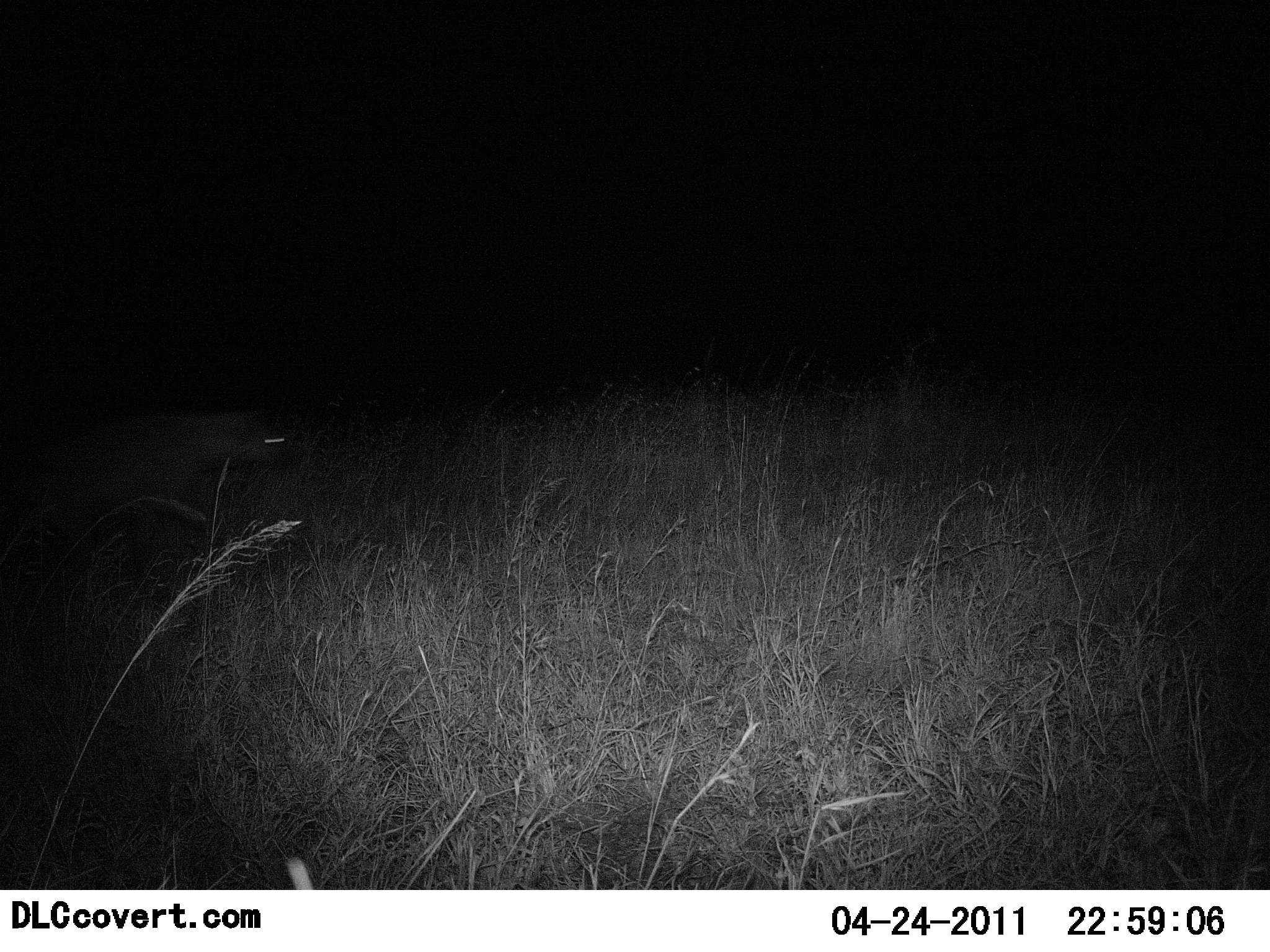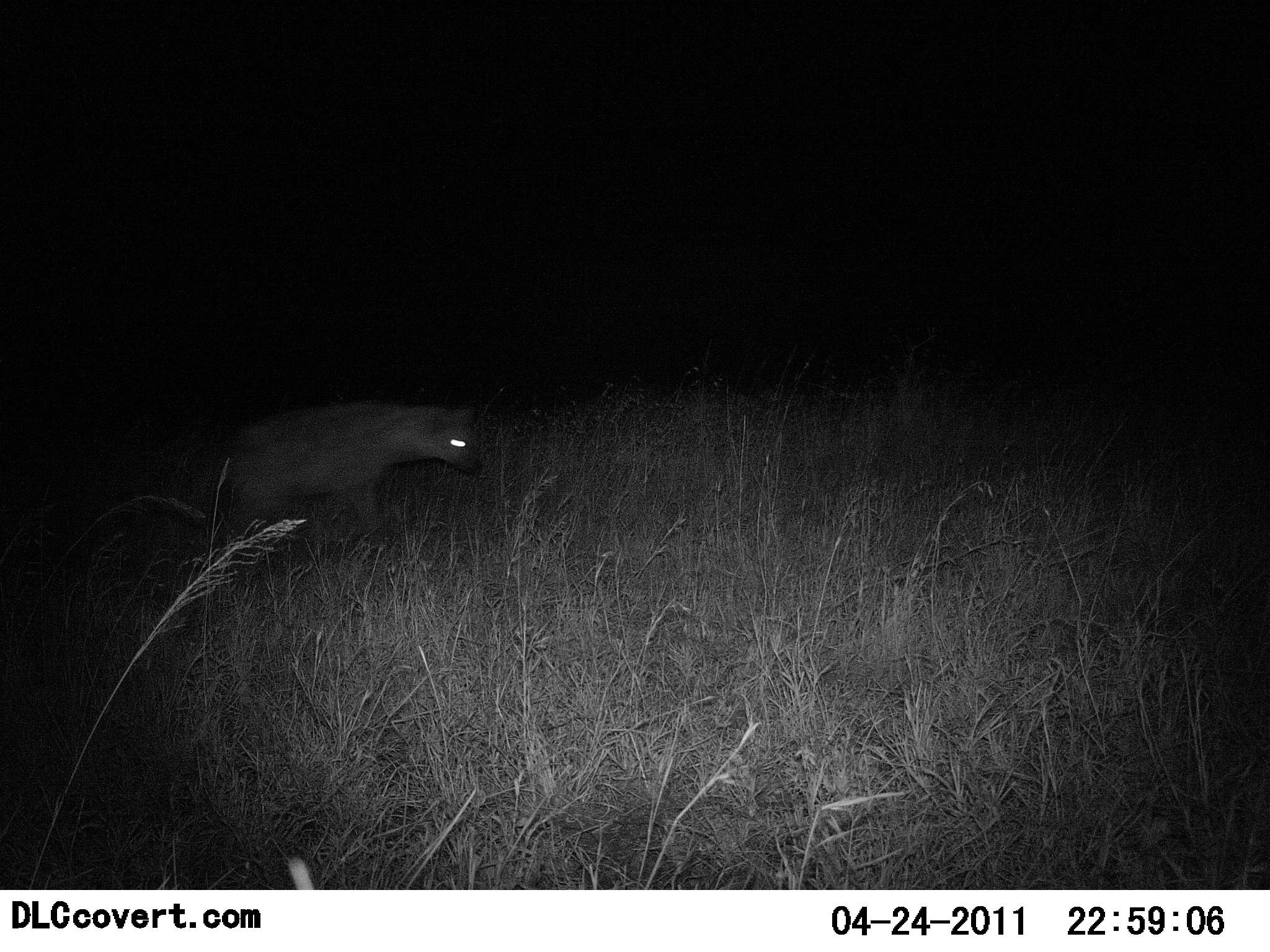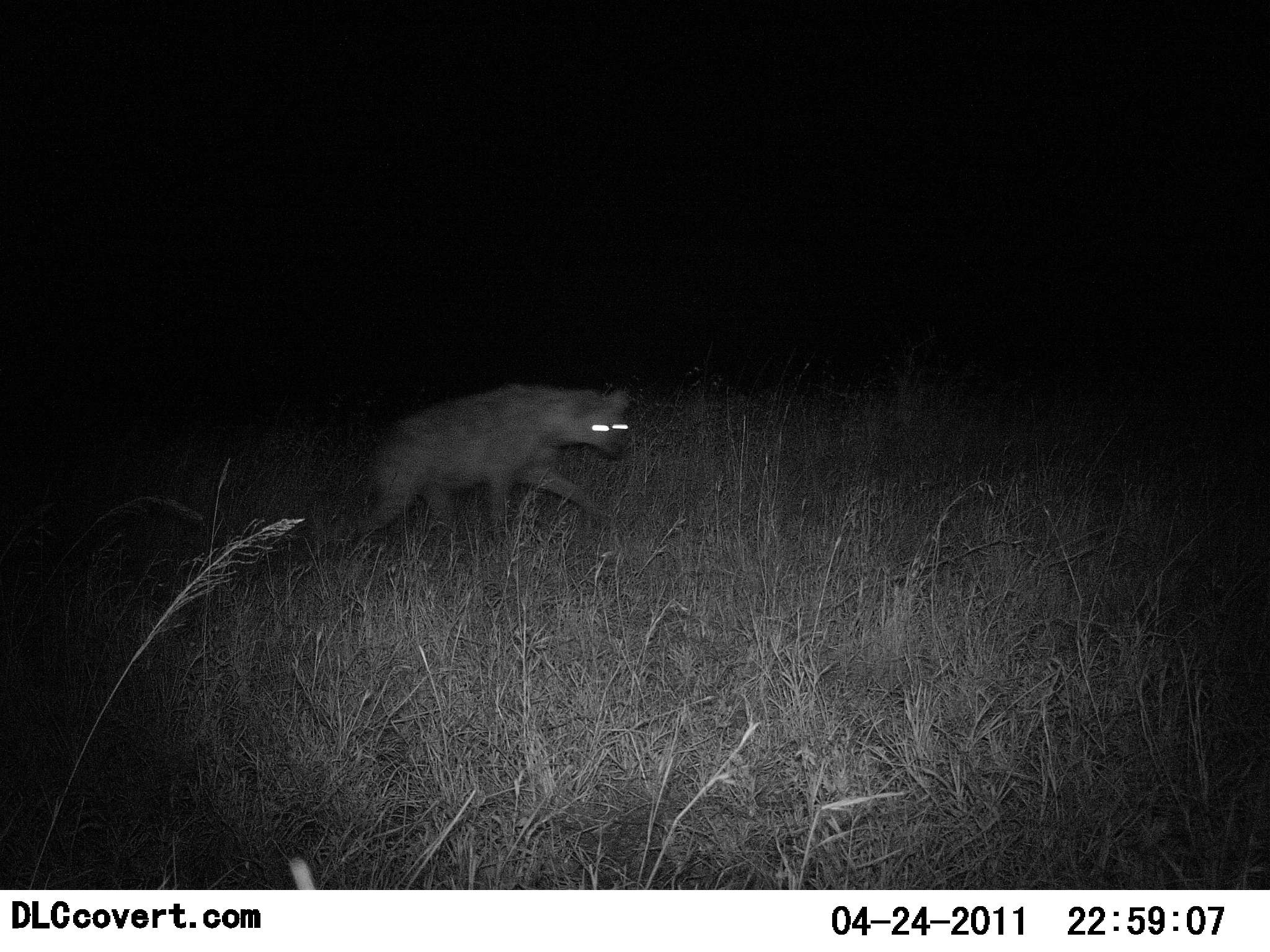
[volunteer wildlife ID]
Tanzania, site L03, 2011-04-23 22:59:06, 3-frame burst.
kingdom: Animalia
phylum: Chordata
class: Mammalia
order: Carnivora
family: Hyaenidae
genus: Crocuta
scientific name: Crocuta crocuta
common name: spotted hyena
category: hyenaspotted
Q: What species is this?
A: Hyenaspotted (spotted hyena) (Crocuta crocuta).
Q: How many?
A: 1.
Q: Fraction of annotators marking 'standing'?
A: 9%.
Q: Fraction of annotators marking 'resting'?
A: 0%.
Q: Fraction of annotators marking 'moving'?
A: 100%.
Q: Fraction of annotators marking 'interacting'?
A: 0%.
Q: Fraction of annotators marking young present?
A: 0%.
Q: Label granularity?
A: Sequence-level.